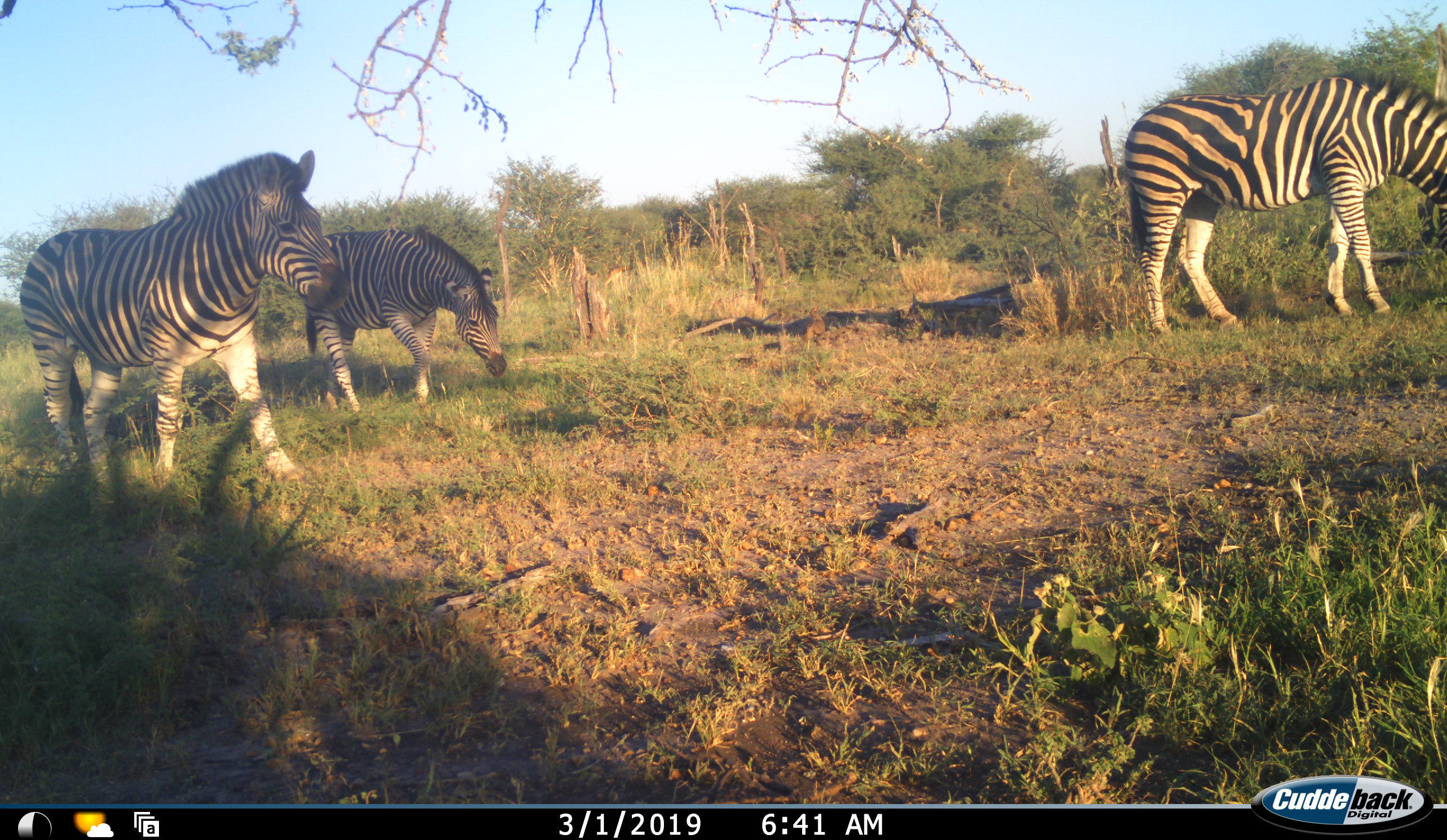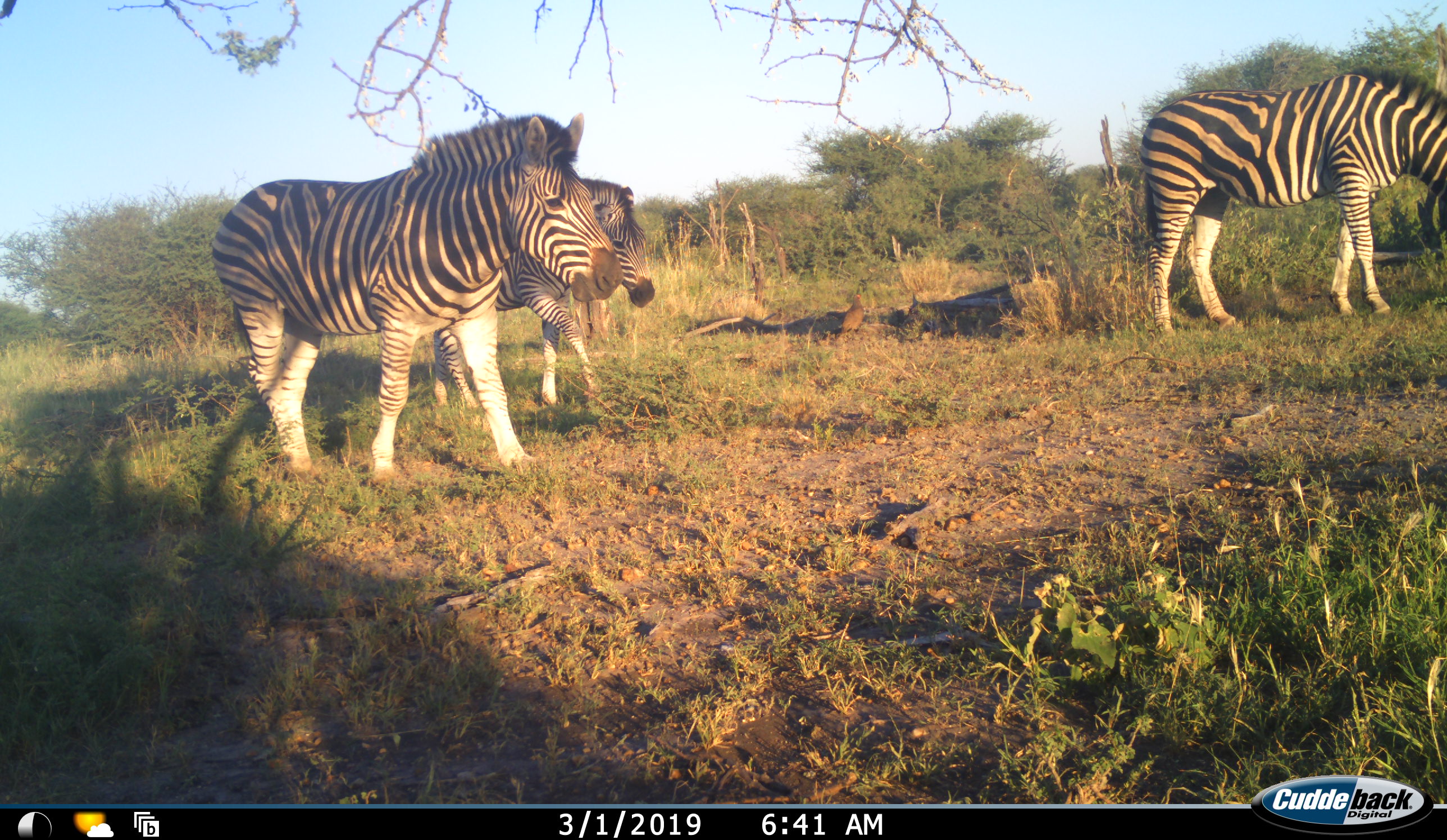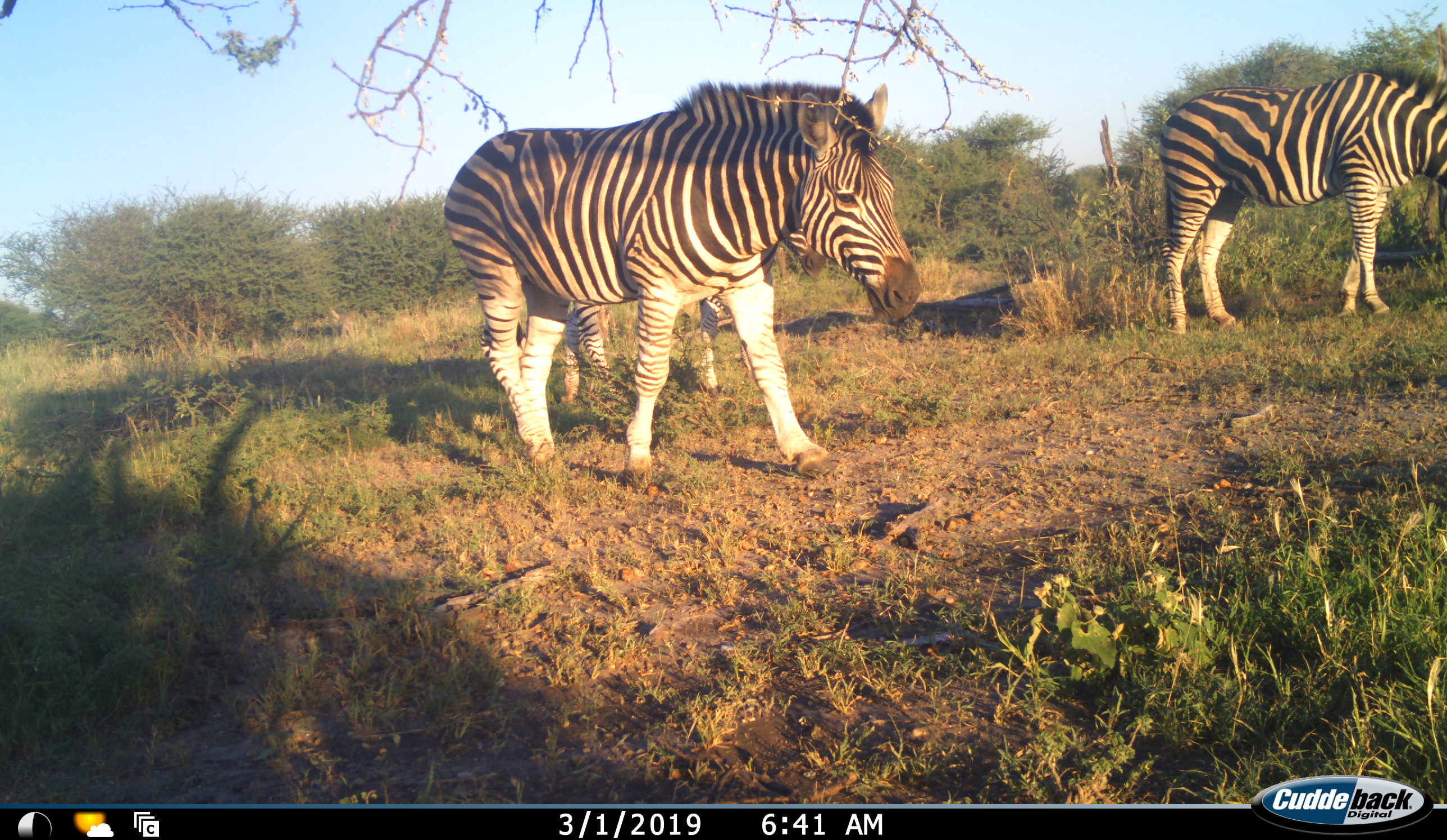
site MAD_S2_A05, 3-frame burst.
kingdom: Animalia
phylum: Chordata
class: Mammalia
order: Perissodactyla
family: Equidae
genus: Equus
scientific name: Equus quagga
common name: plains zebra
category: zebraplains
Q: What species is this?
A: Zebraplains (plains zebra) (Equus quagga).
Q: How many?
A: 3.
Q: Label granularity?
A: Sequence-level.